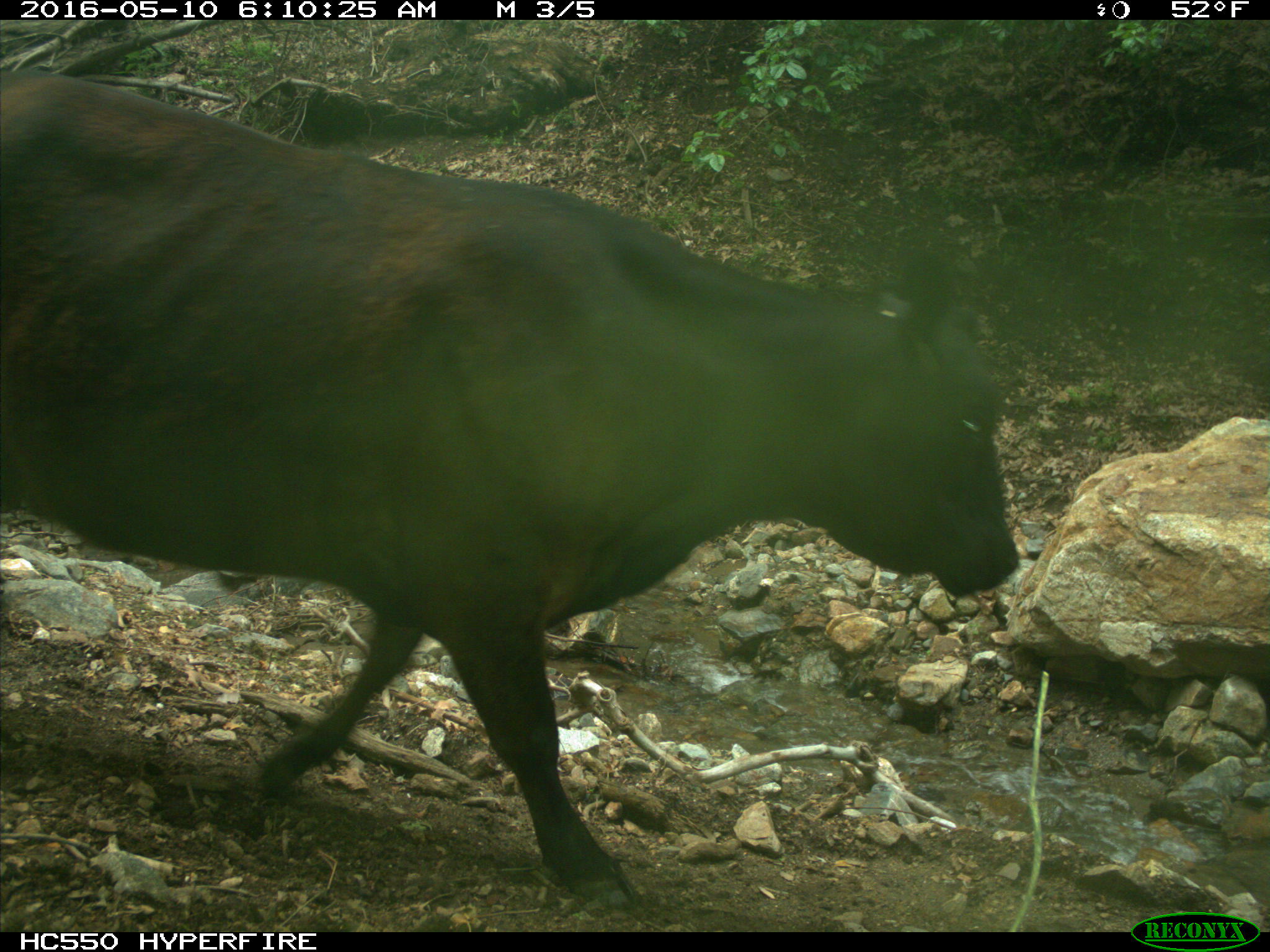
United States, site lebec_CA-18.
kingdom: Animalia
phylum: Chordata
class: Mammalia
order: Artiodactyla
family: Bovidae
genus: Bos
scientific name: Bos taurus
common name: domestic cow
Bos taurus (domestic cow).